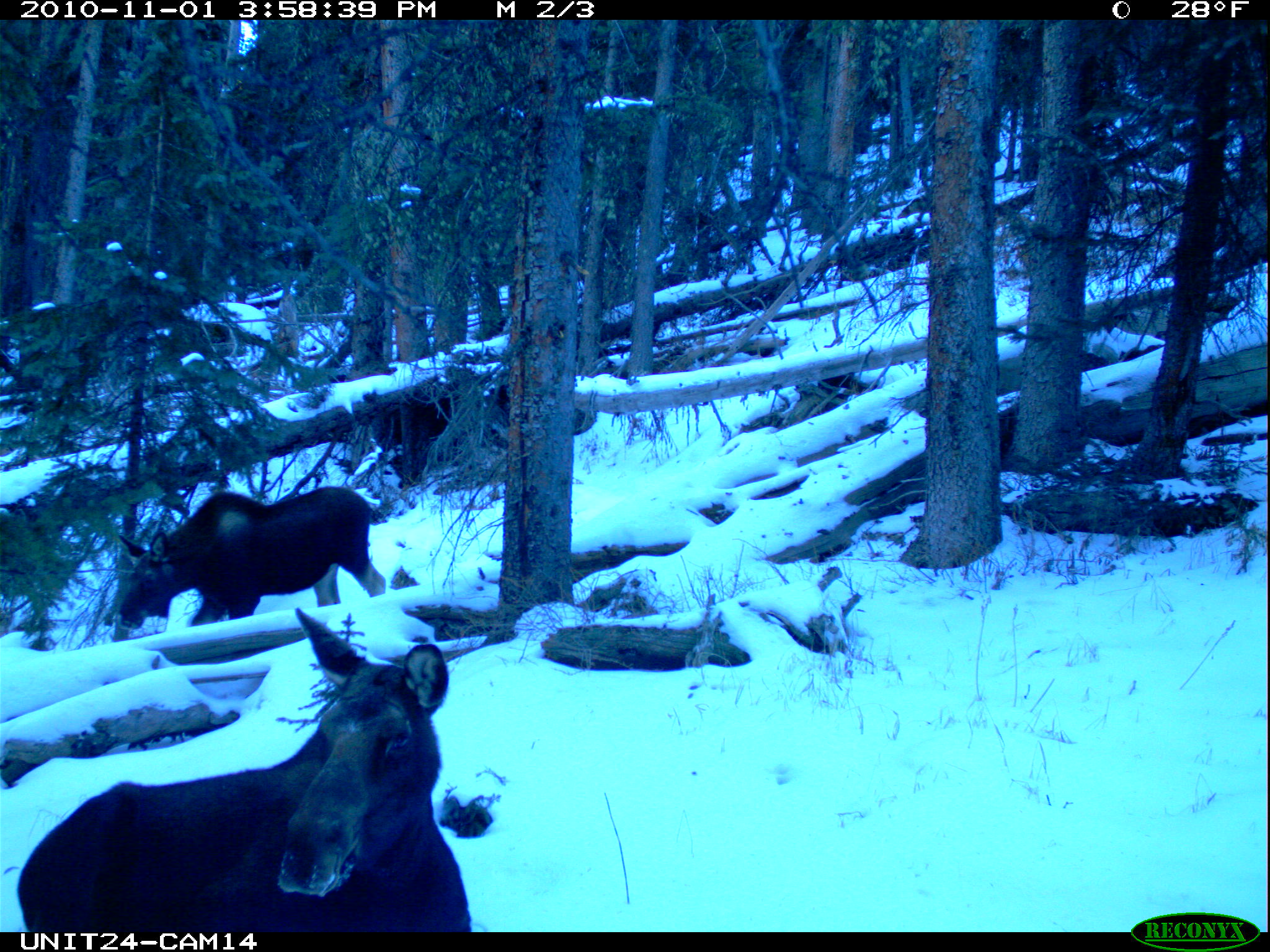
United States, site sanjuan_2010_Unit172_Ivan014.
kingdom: Animalia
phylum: Chordata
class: Mammalia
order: Artiodactyla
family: Cervidae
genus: Alces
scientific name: Alces alces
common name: moose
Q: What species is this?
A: Alces alces (moose).